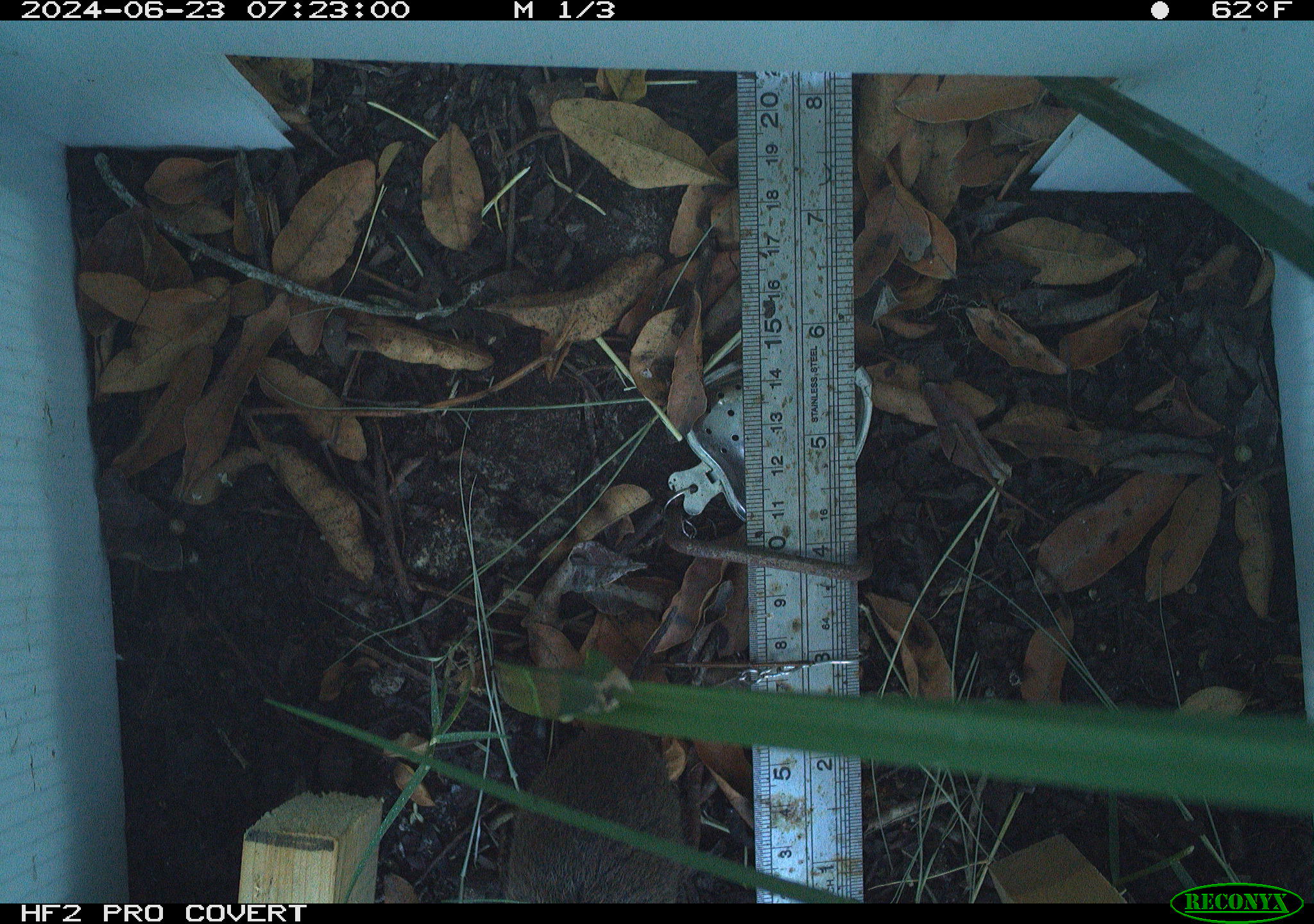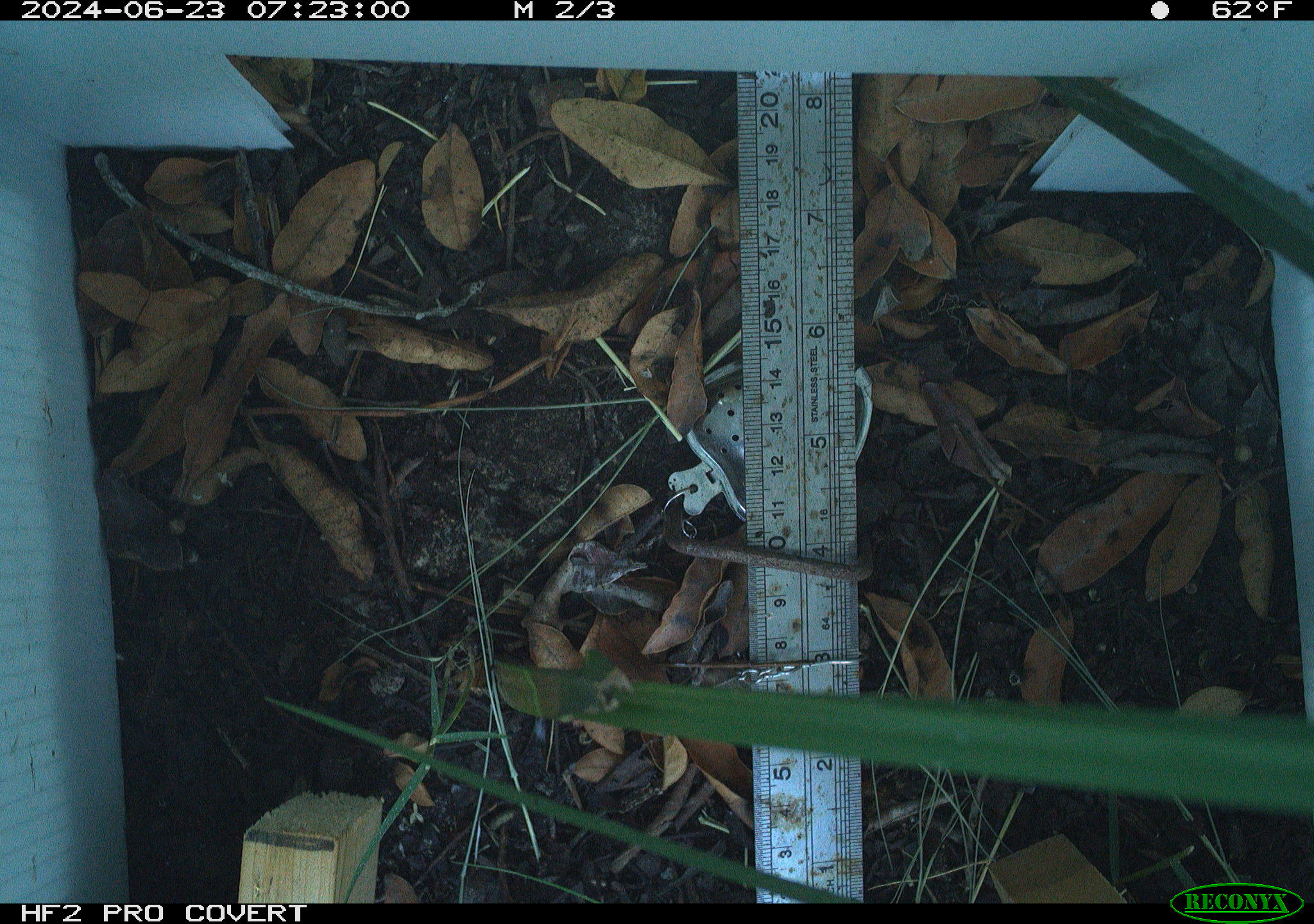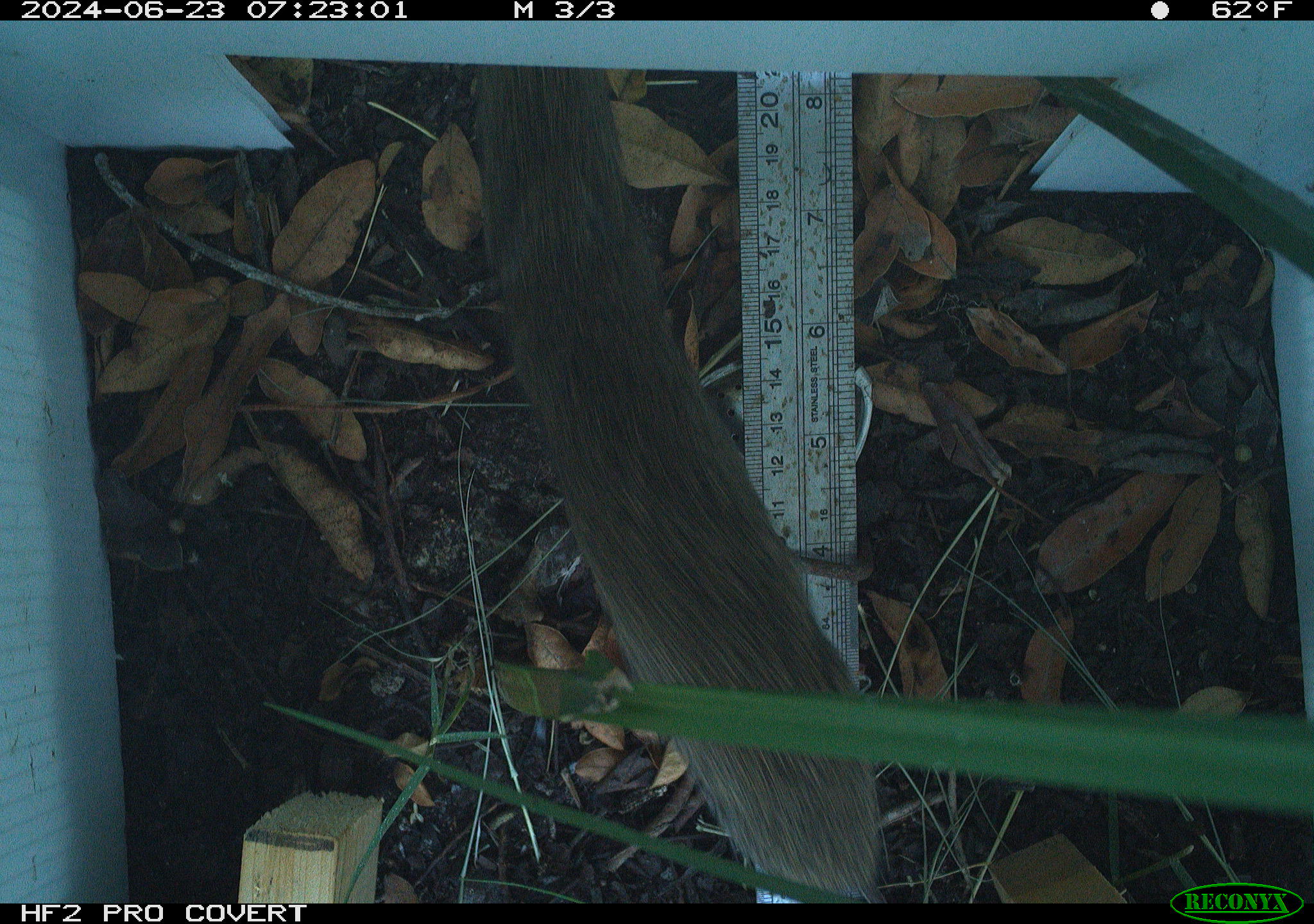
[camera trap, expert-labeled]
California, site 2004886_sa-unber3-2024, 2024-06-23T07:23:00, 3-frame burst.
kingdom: Animalia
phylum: Chordata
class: Mammalia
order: Rodentia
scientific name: Rodentia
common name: rodent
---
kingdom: Animalia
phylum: Chordata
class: Mammalia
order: Rodentia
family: Cricetidae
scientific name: Arvicolinae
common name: voles, lemmings, and muskrats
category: arvicolinae subfamily